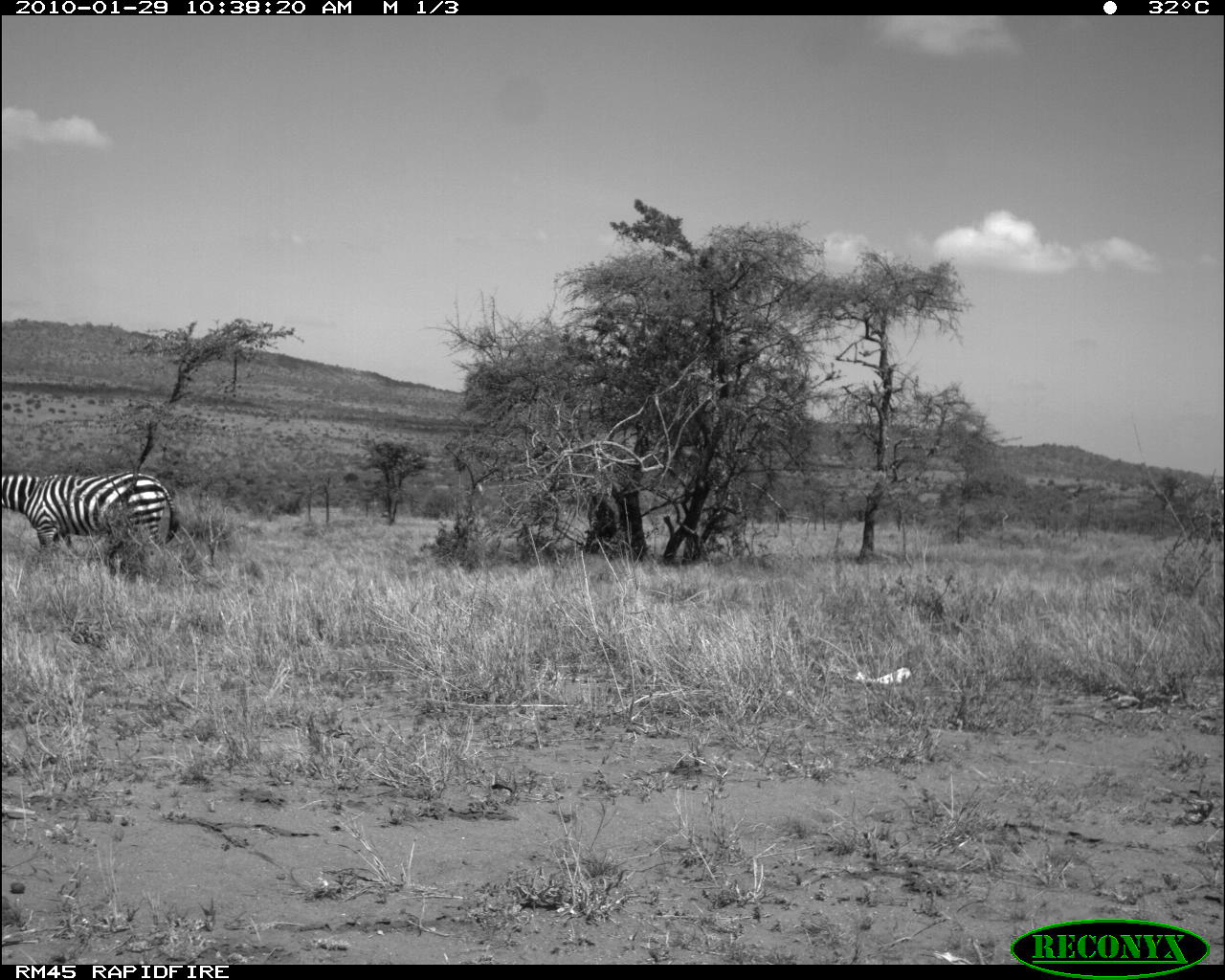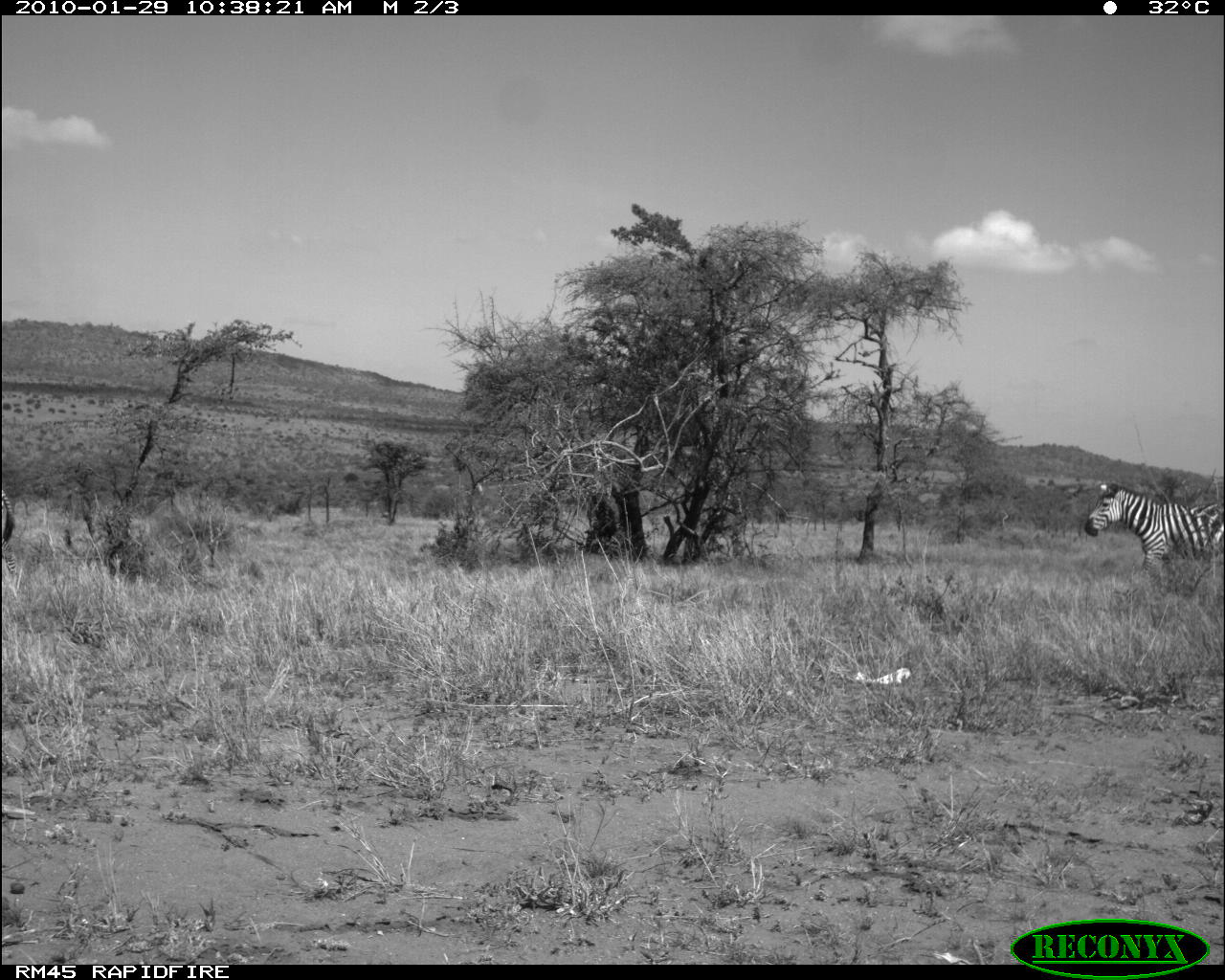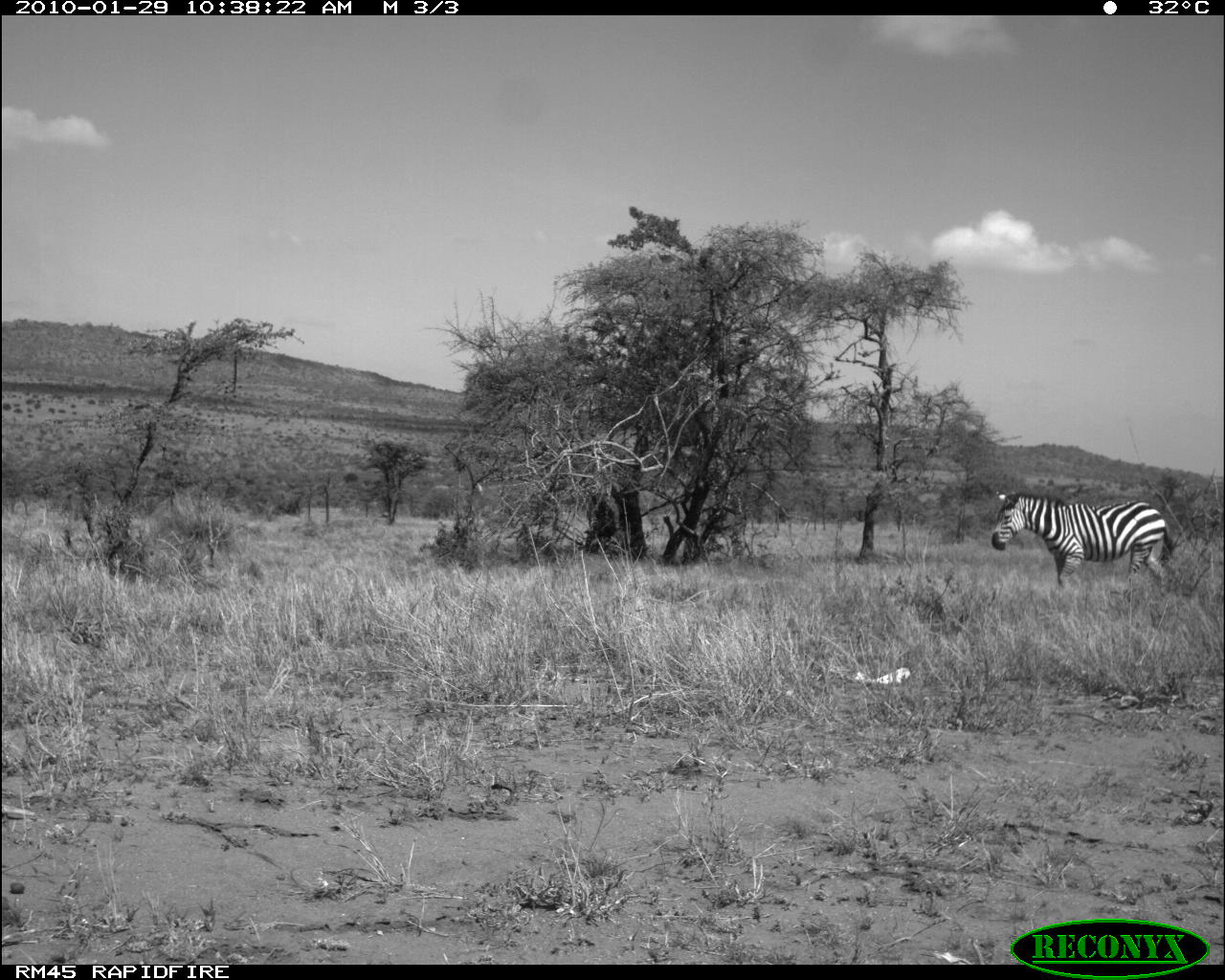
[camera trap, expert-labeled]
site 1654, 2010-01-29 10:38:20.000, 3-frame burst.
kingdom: Animalia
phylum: Chordata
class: Mammalia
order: Perissodactyla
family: Equidae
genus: Equus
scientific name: Equus quagga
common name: plains zebra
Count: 1.